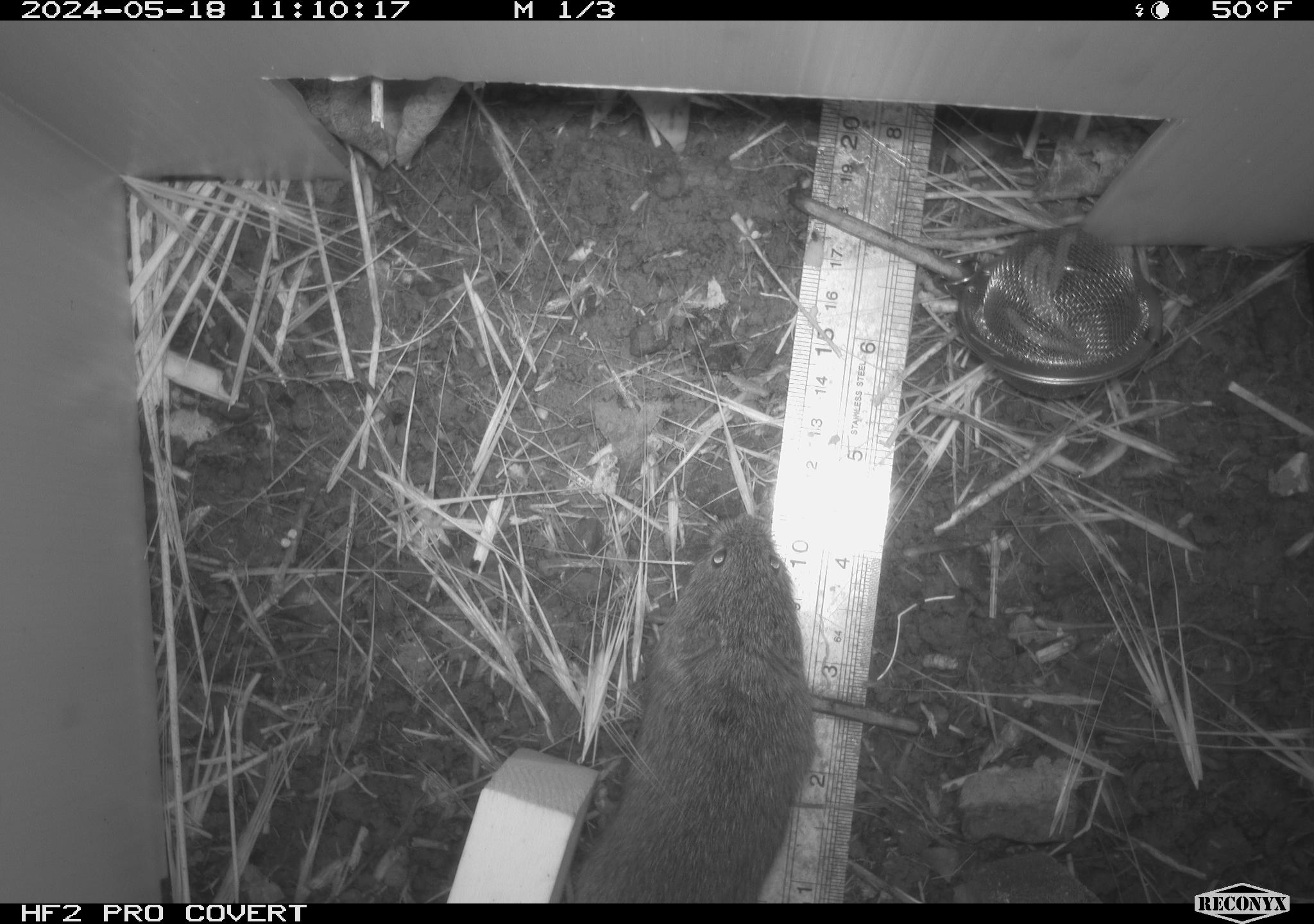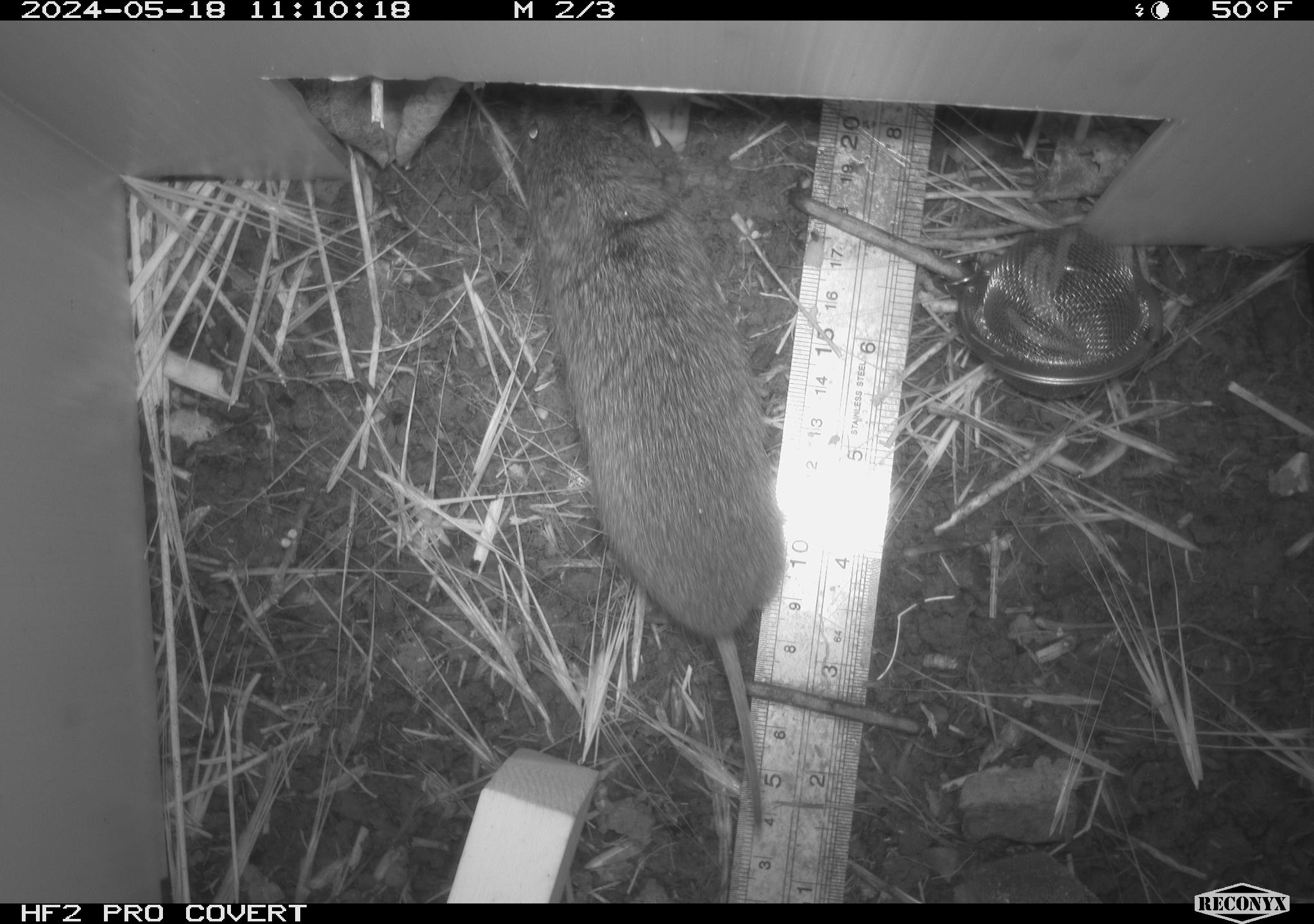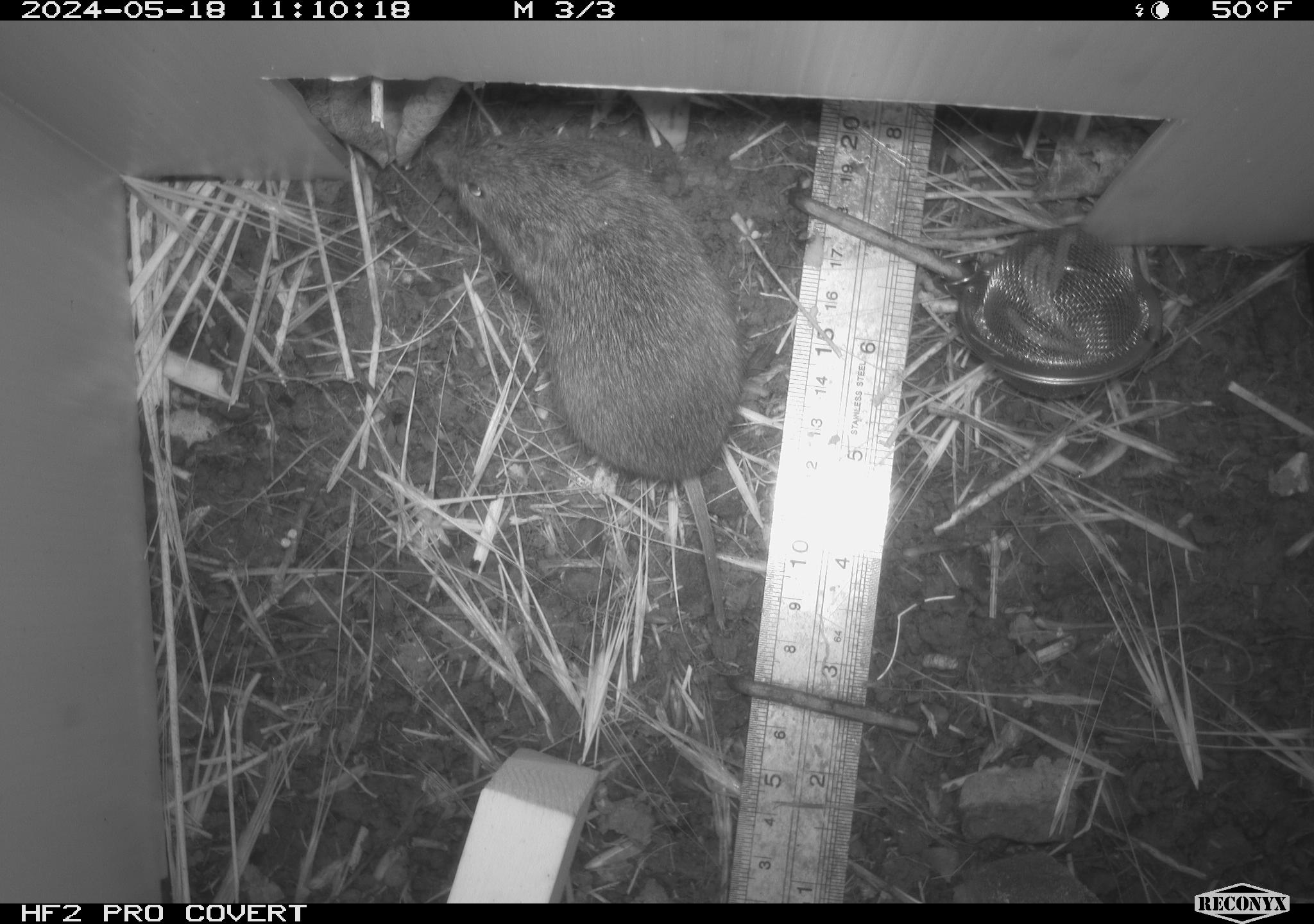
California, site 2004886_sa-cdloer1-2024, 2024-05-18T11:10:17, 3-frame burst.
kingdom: Animalia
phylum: Chordata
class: Mammalia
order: Rodentia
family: Cricetidae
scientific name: Arvicolinae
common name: voles, lemmings, and muskrats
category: arvicolinae subfamily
Arvicolinae subfamily (voles, lemmings, and muskrats) (Arvicolinae).